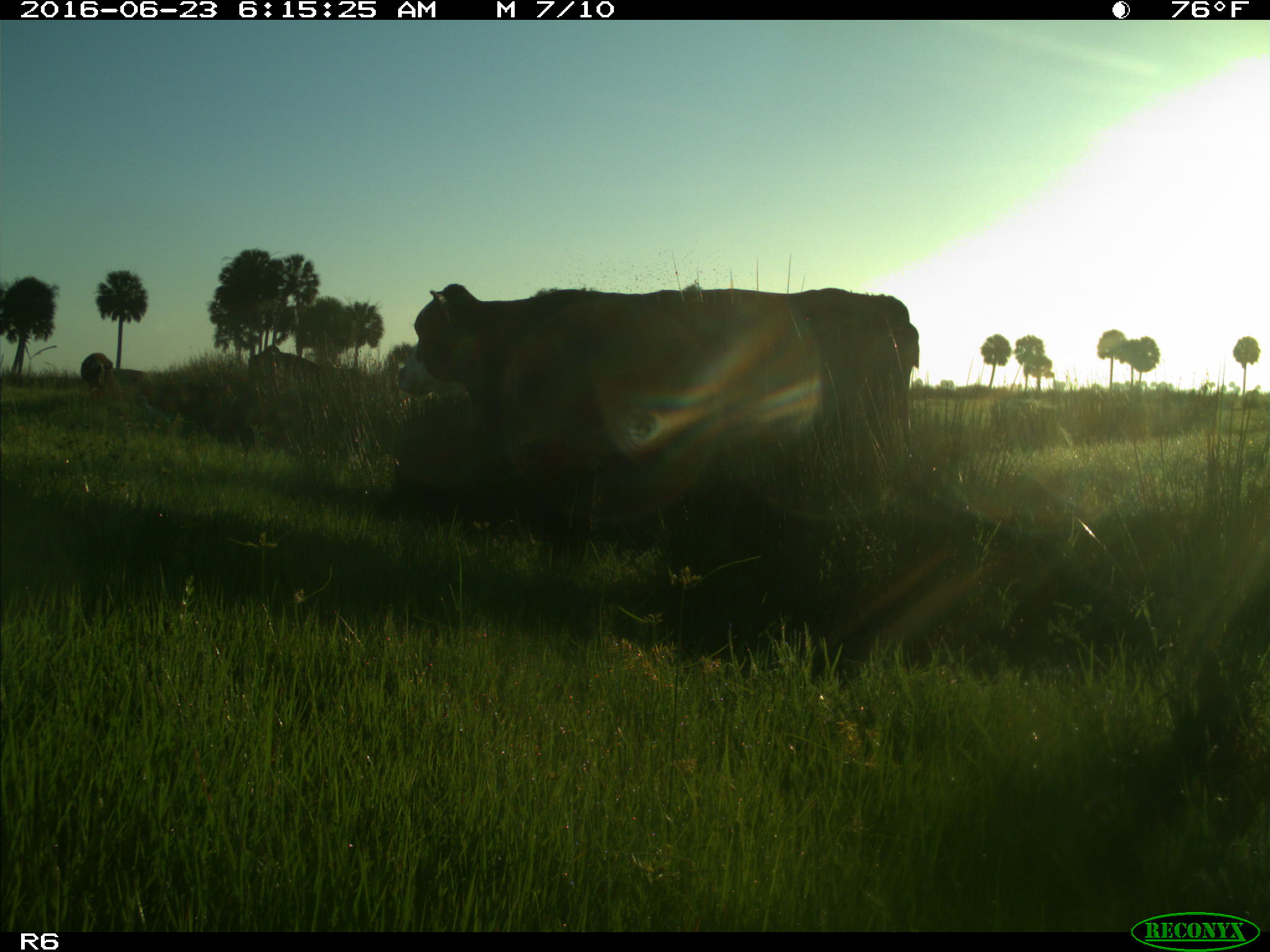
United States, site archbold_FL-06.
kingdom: Animalia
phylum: Chordata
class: Mammalia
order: Artiodactyla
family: Bovidae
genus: Bos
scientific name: Bos taurus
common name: domestic cow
Bos taurus (domestic cow).